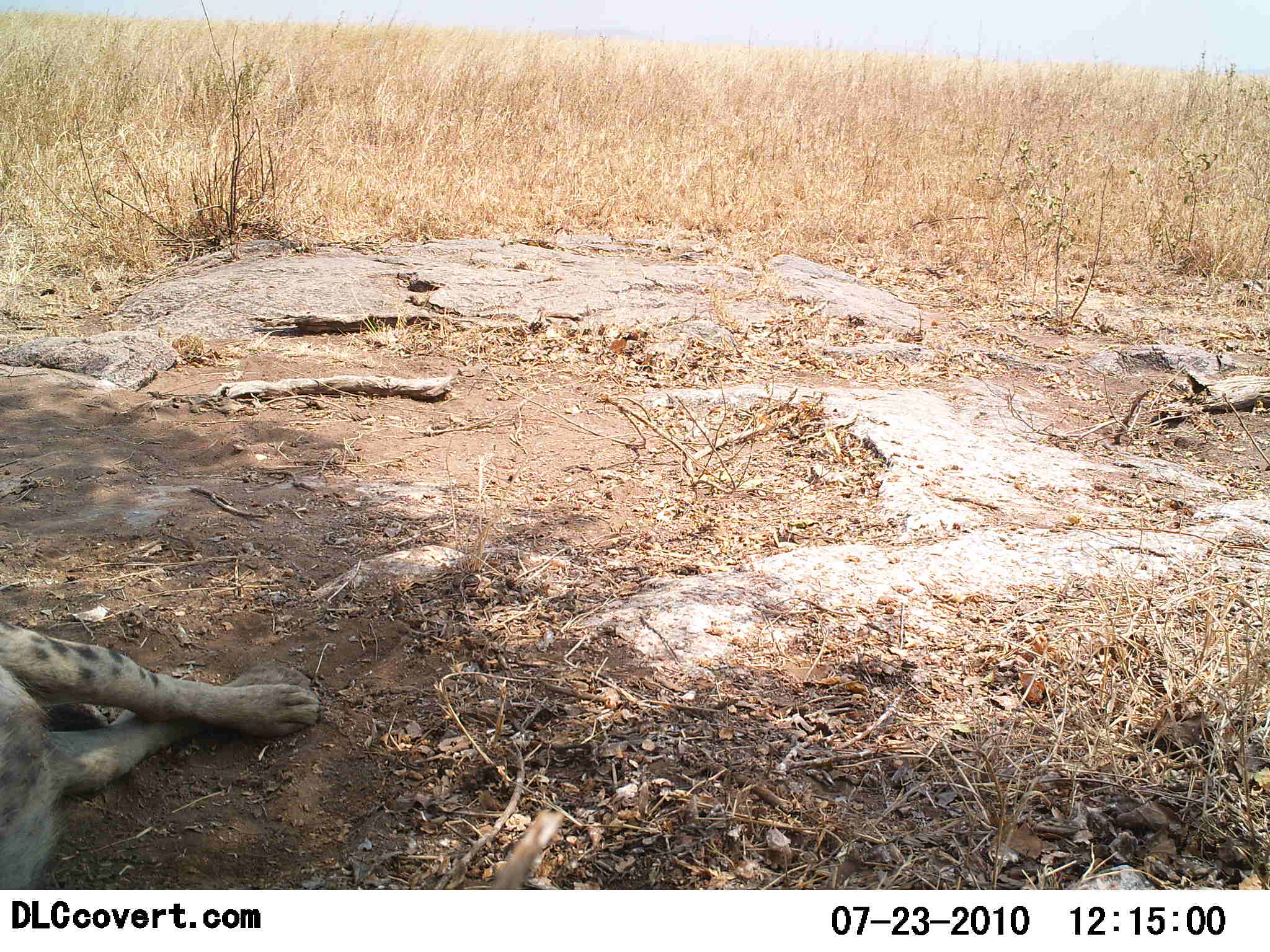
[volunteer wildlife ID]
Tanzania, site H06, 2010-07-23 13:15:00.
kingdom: Animalia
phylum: Chordata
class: Mammalia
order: Carnivora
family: Hyaenidae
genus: Crocuta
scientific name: Crocuta crocuta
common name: spotted hyena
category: hyenaspotted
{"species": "hyenaspotted (spotted hyena) (Crocuta crocuta)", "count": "1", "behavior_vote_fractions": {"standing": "0%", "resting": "100%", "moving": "0%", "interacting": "0%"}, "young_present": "0%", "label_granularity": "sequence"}